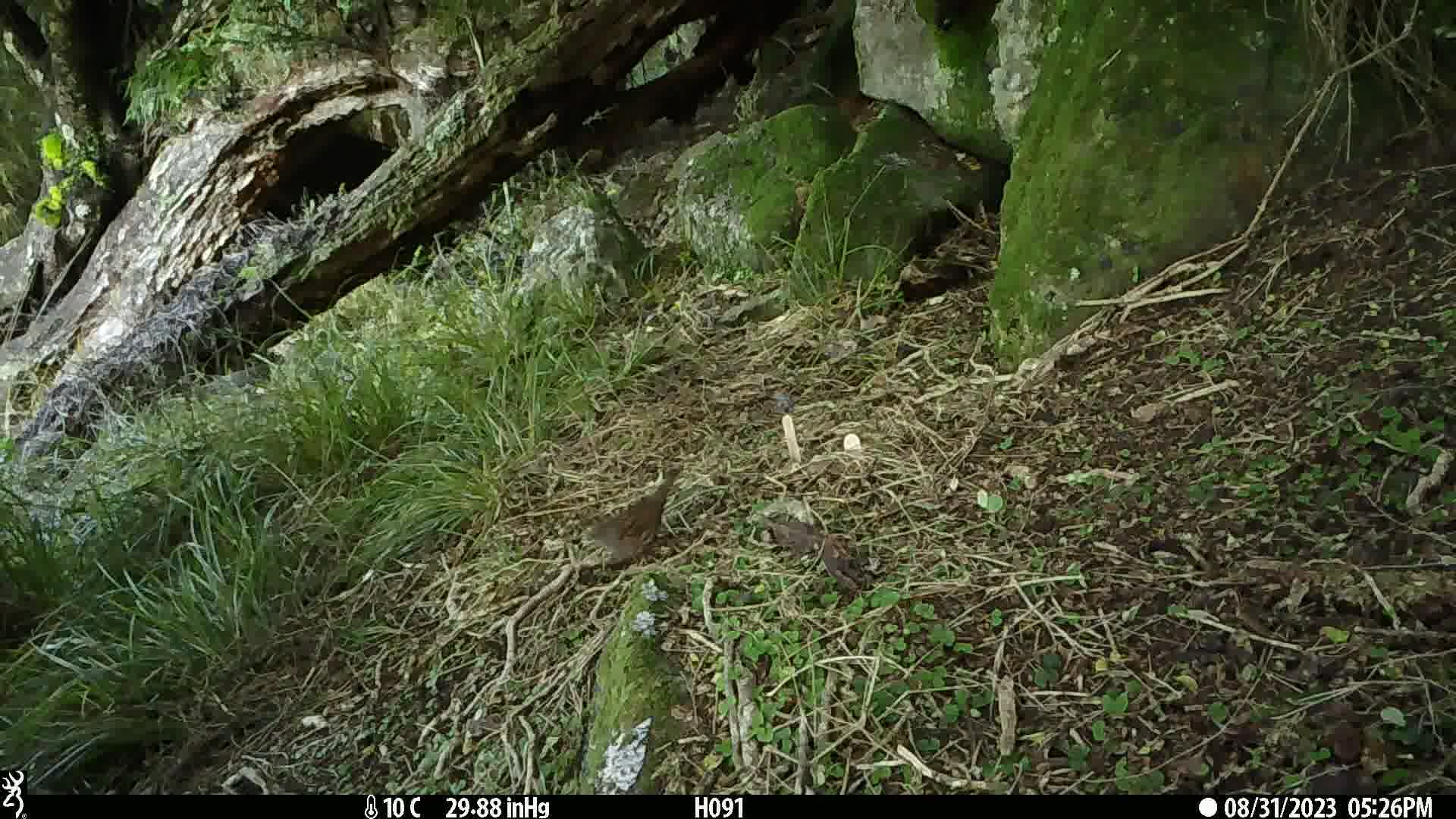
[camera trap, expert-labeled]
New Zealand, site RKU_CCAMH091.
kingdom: Animalia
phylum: Chordata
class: Aves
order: Passeriformes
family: Prunellidae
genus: Prunella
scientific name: Prunella modularis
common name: dunnock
Dunnock (Prunella modularis).